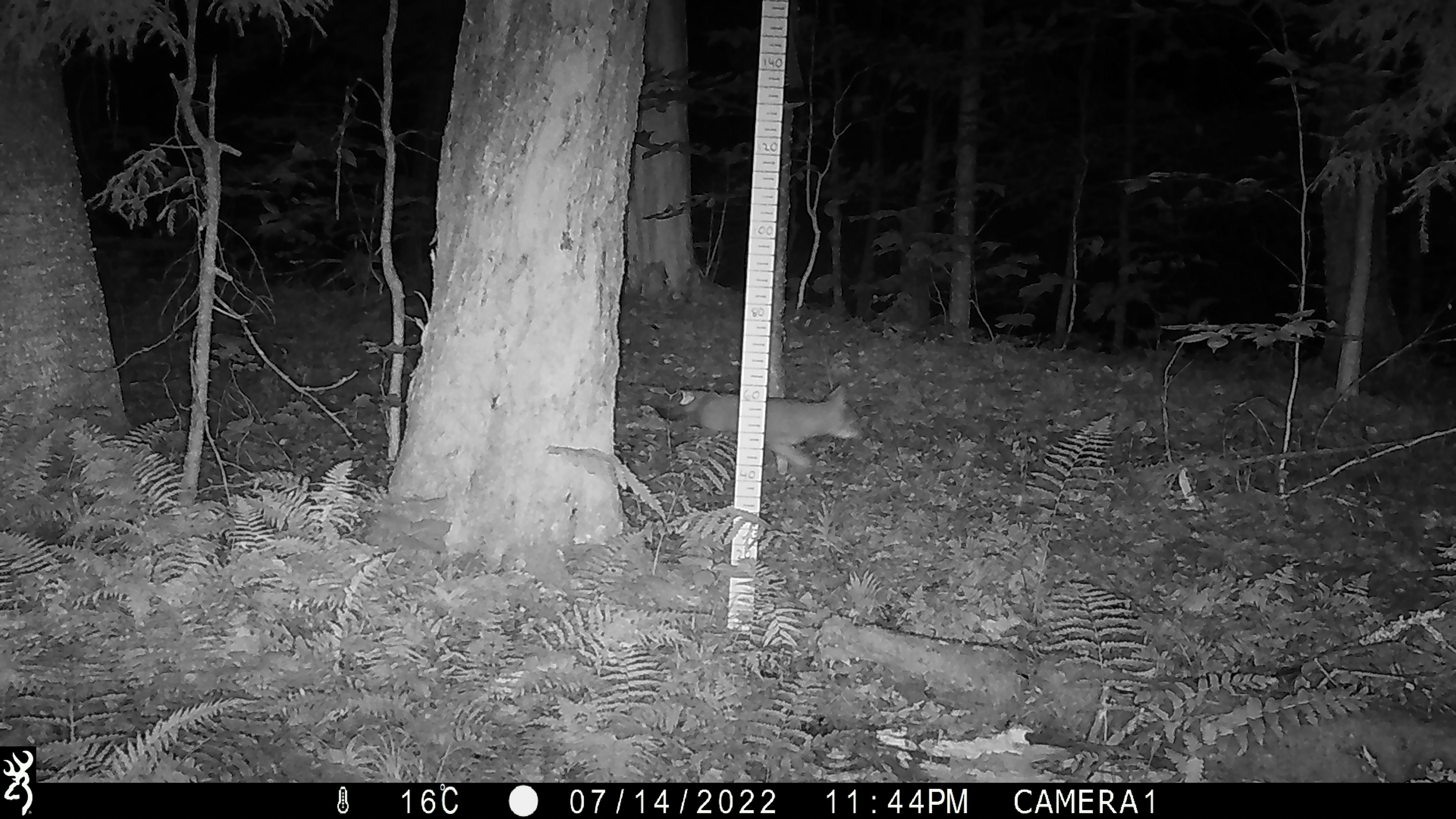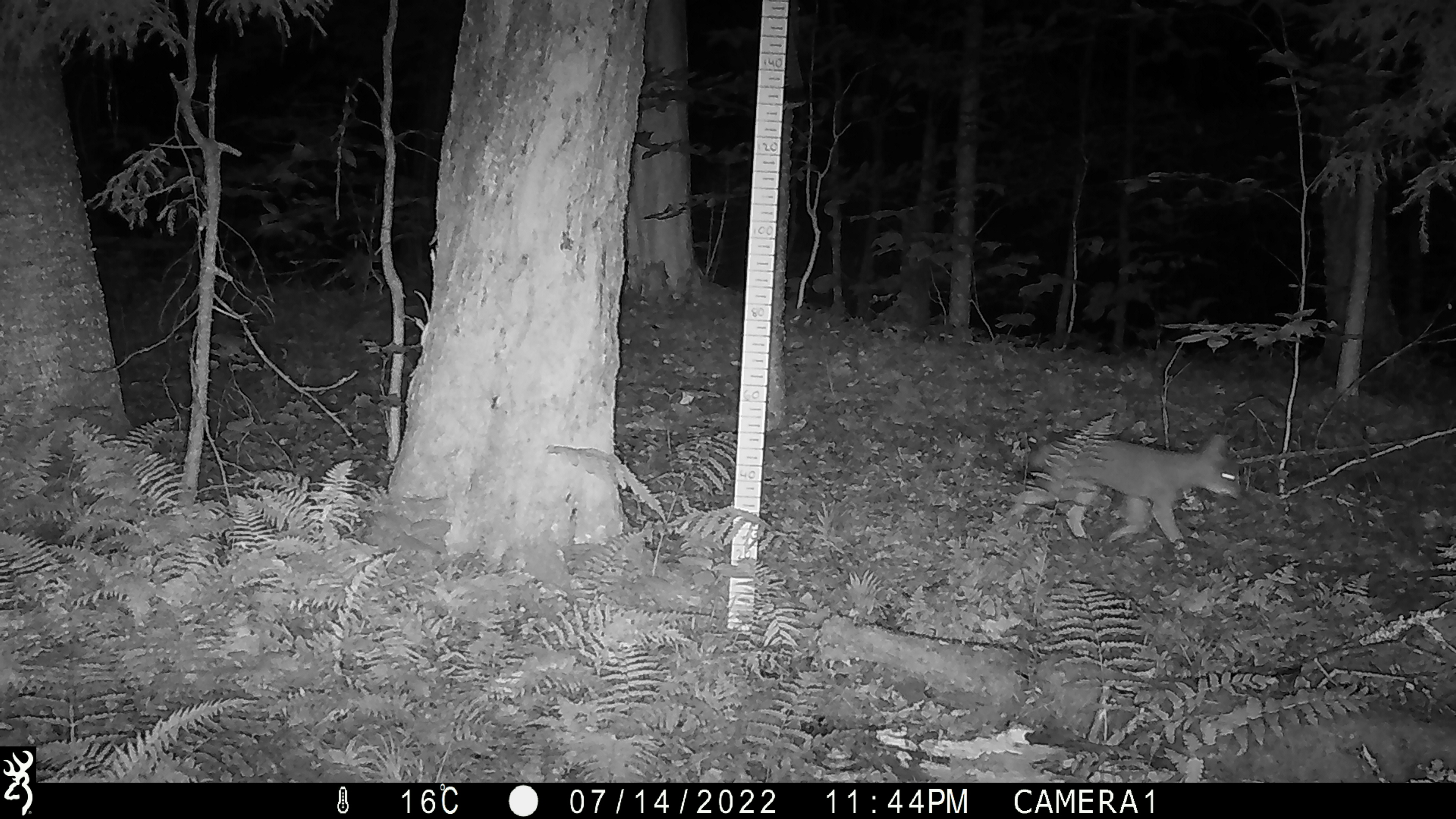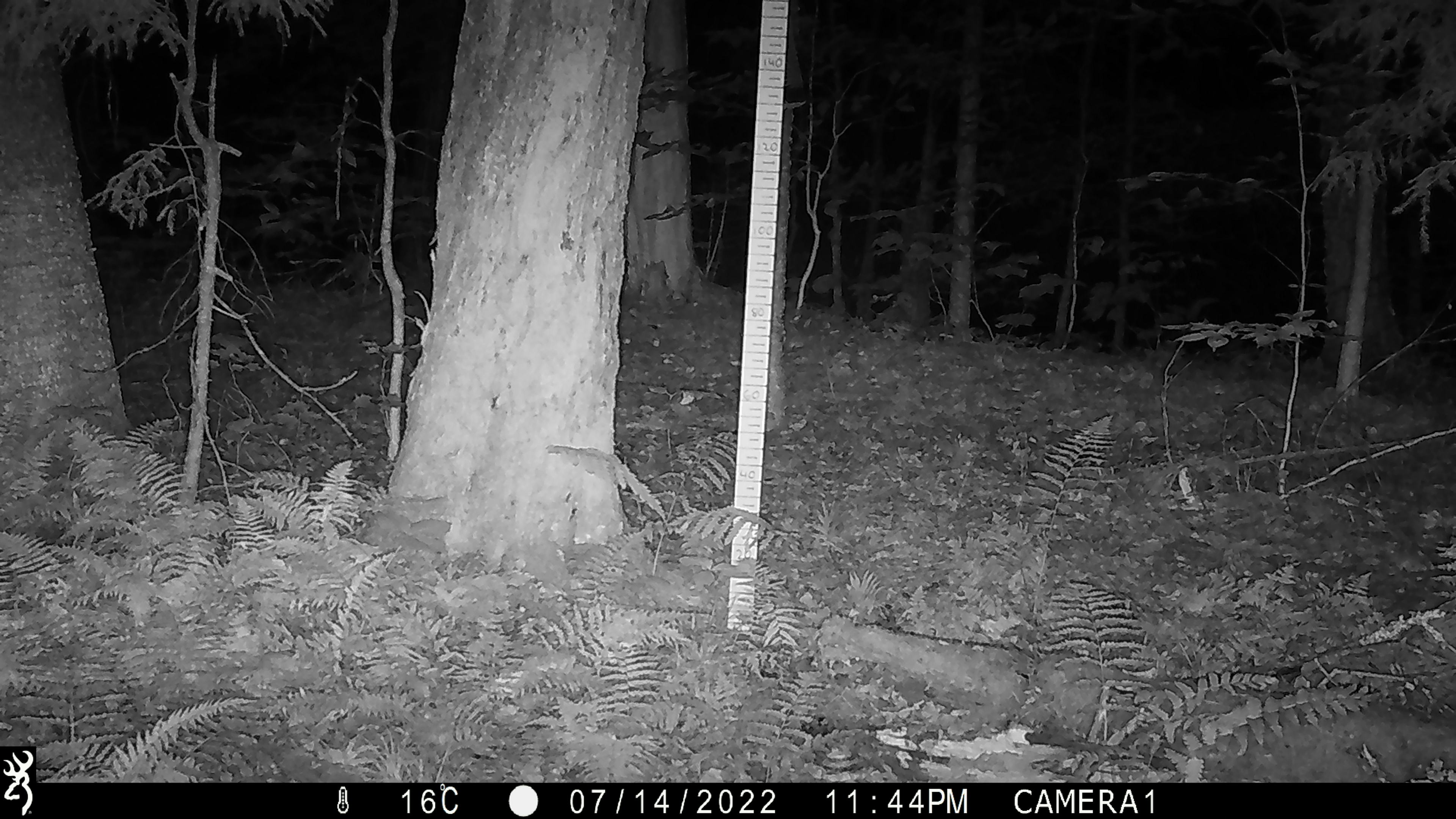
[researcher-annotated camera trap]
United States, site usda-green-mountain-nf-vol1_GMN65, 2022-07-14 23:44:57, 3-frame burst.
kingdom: Animalia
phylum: Chordata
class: Mammalia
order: Carnivora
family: Canidae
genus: Canis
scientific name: Canis latrans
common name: coyote